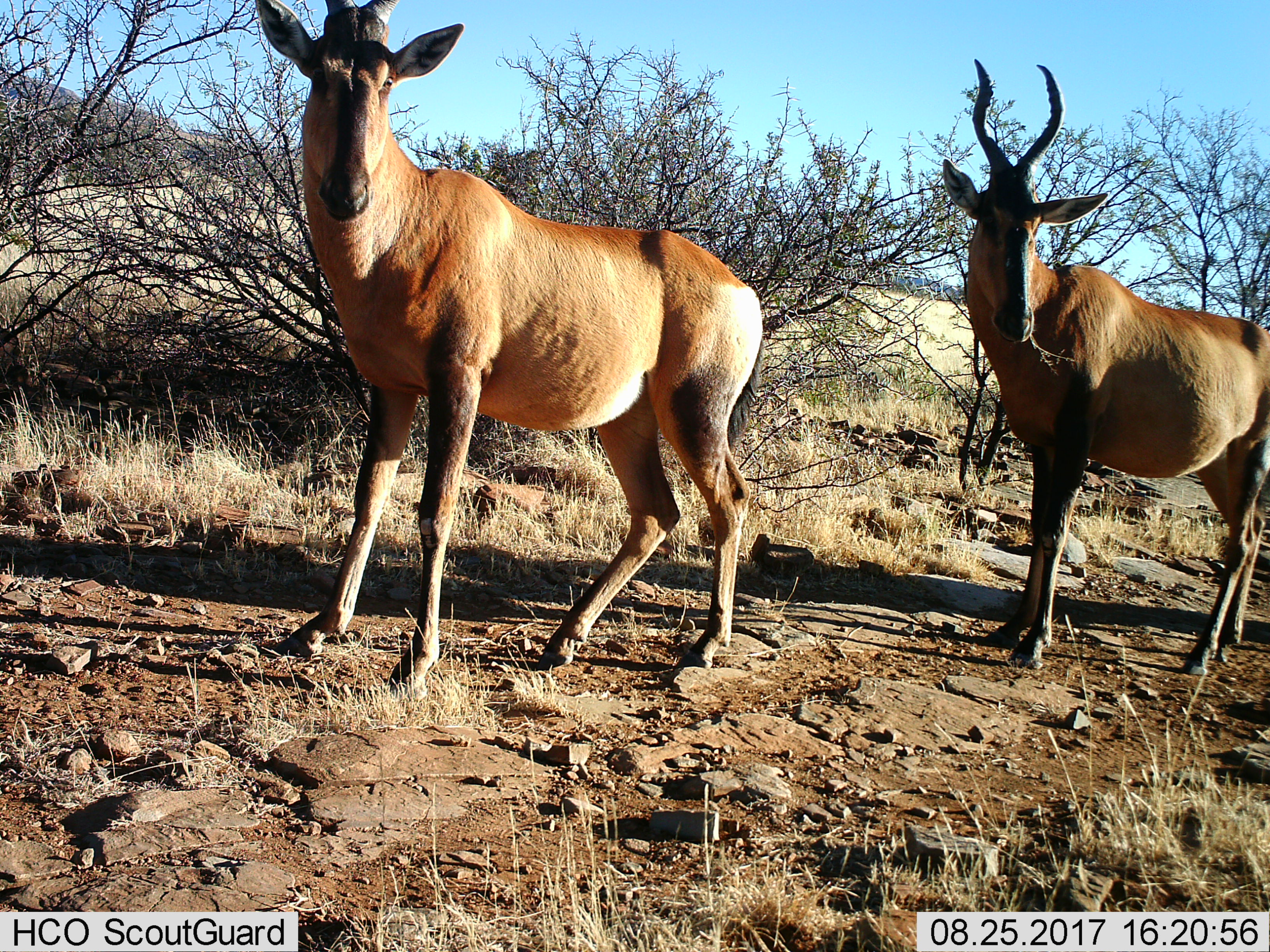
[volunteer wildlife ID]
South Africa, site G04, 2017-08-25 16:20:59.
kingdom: Animalia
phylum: Chordata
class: Mammalia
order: Artiodactyla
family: Bovidae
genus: Alcelaphus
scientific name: Alcelaphus buselaphus caama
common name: red hartebeest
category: hartebeestred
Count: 2.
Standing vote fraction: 86%.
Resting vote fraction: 0%.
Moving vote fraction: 14%.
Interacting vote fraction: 14%.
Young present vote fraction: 0%.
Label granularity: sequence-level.